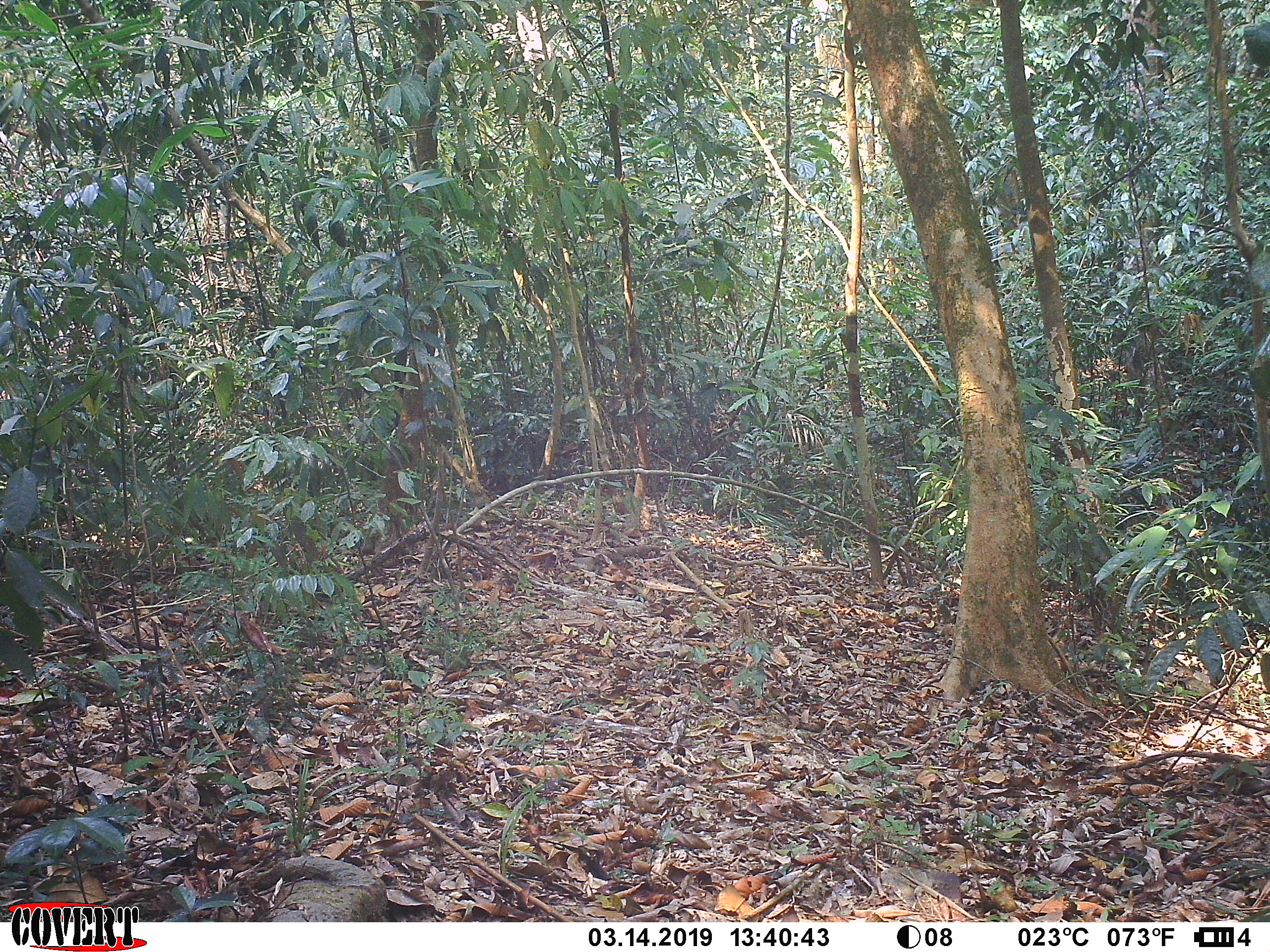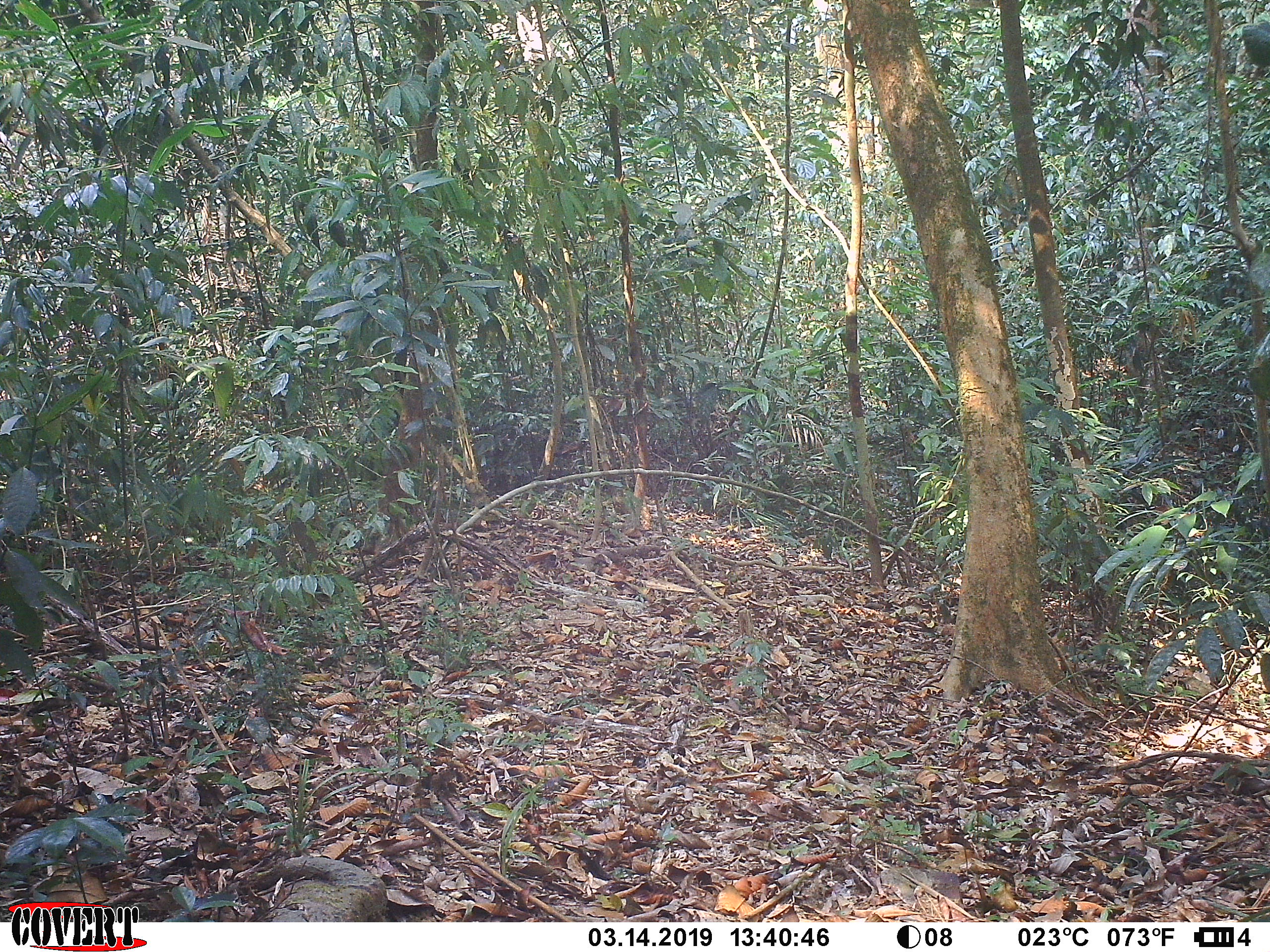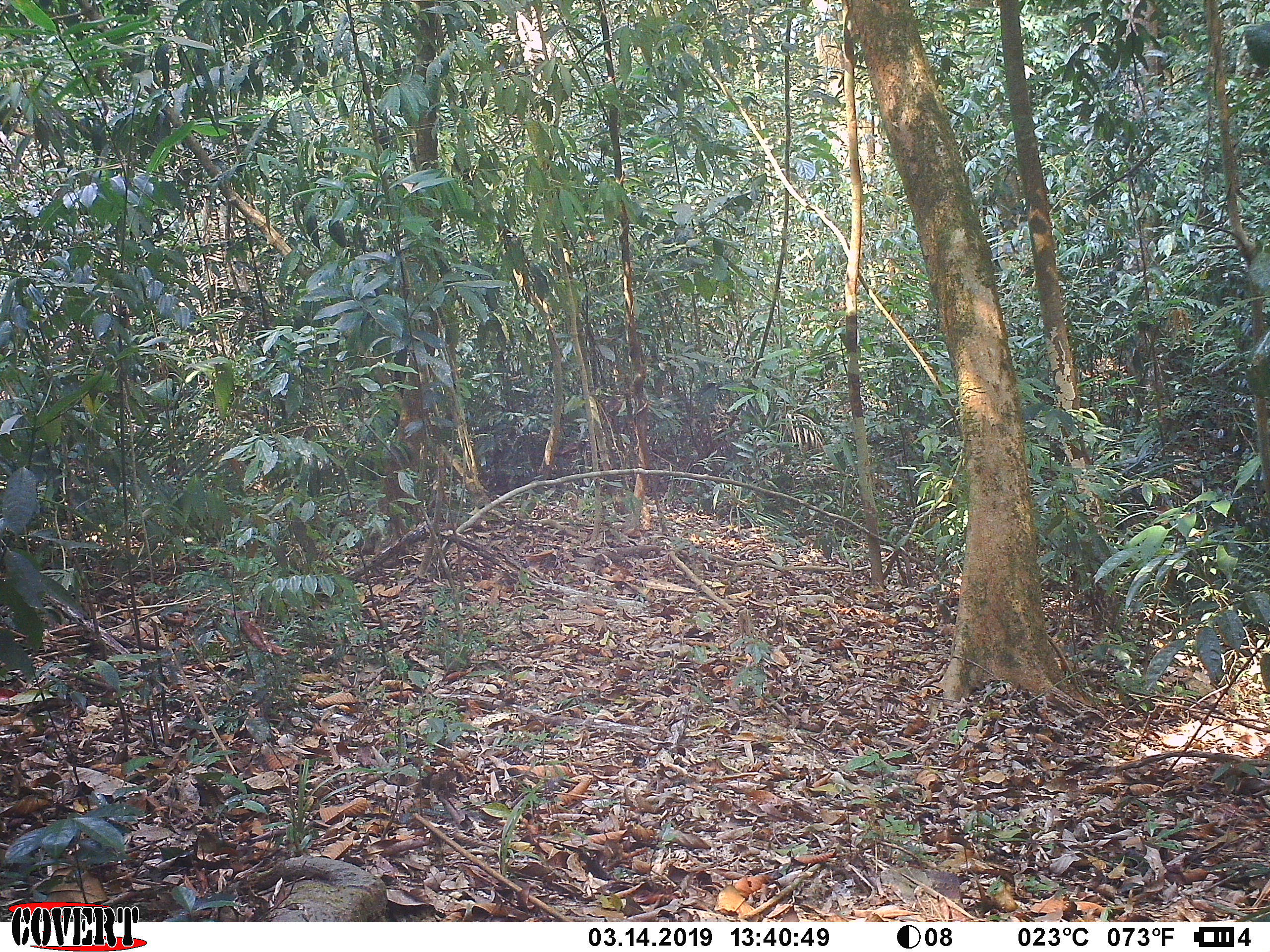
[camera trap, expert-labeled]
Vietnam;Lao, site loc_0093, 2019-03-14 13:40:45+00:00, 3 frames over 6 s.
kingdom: Animalia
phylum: Chordata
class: Mammalia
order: Primates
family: Cercopithecidae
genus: Macaca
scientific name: Macaca arctoides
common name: stump-tailed macaque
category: stump tailed macaque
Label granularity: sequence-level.